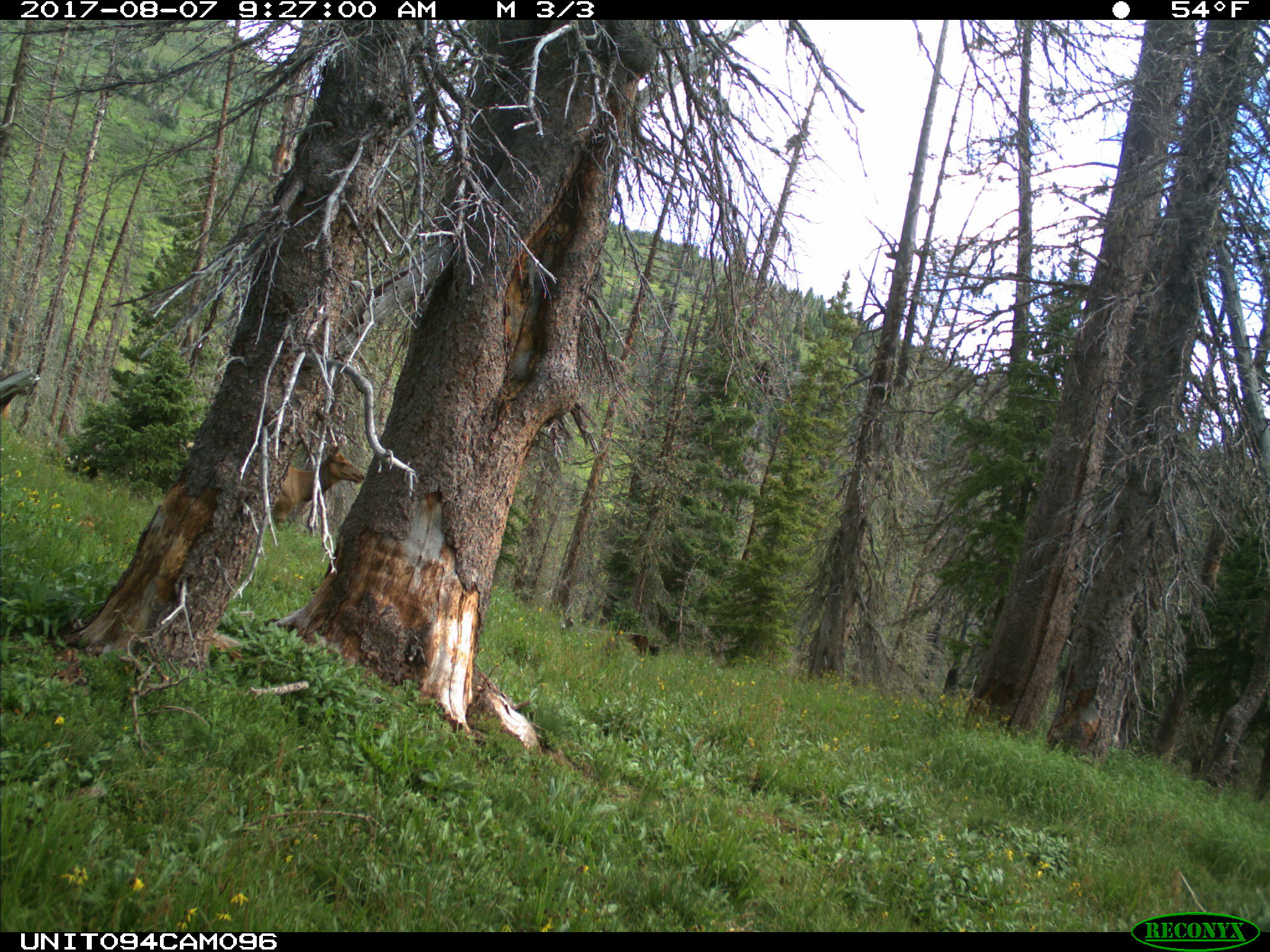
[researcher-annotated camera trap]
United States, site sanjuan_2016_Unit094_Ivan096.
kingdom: Animalia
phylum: Chordata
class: Mammalia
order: Artiodactyla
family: Cervidae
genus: Cervus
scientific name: Cervus elaphus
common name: red deer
Cervus elaphus (red deer).